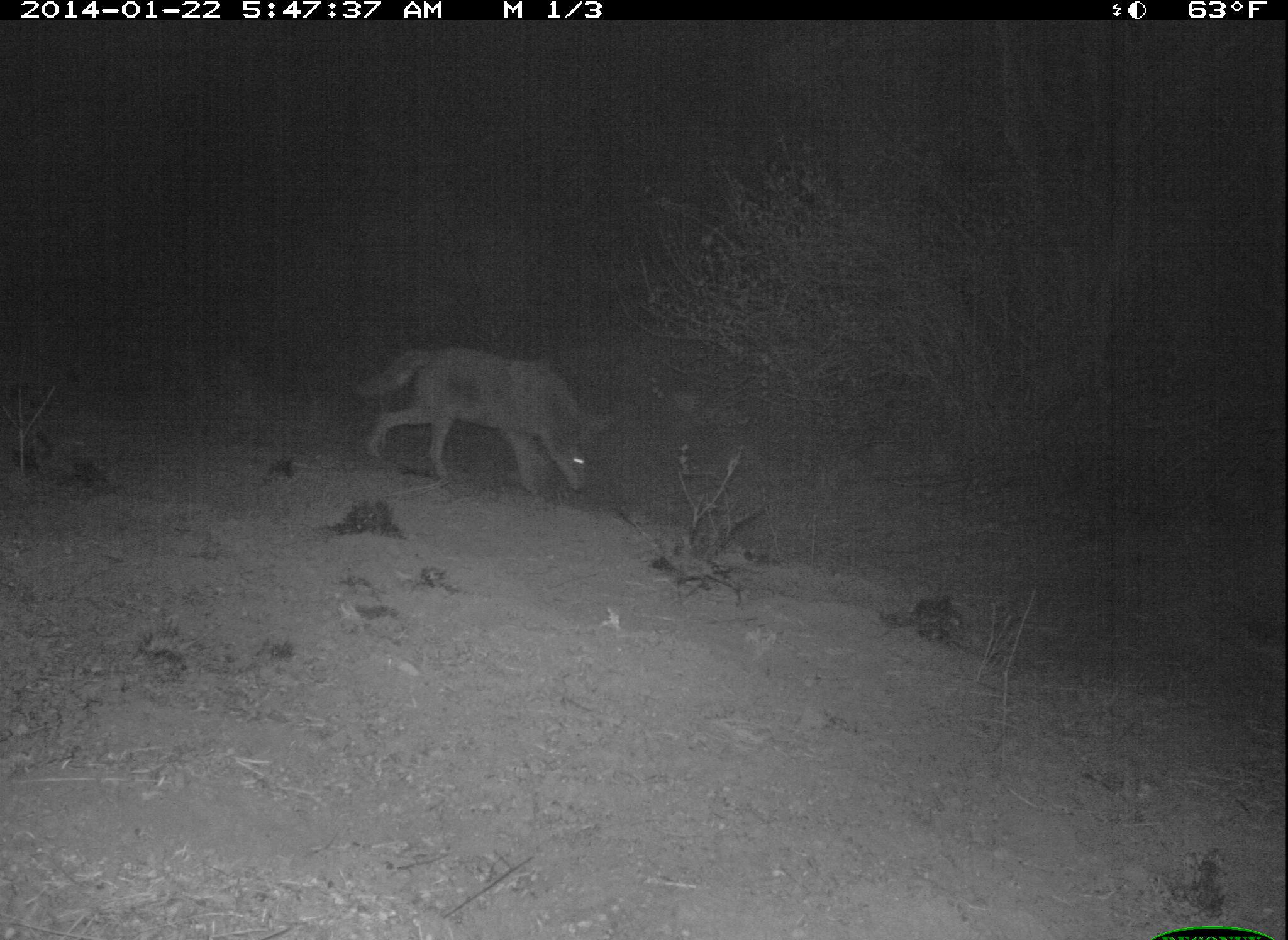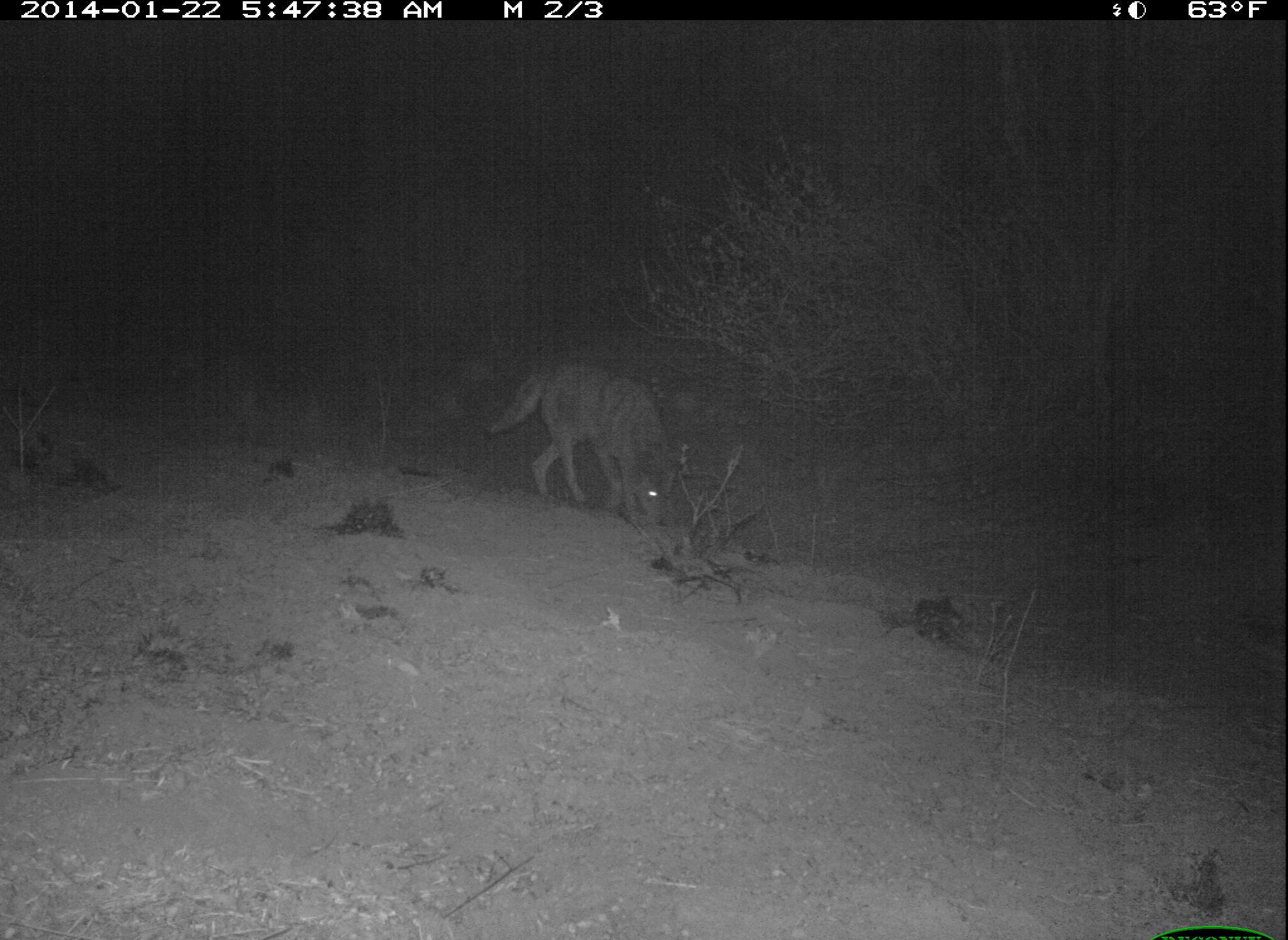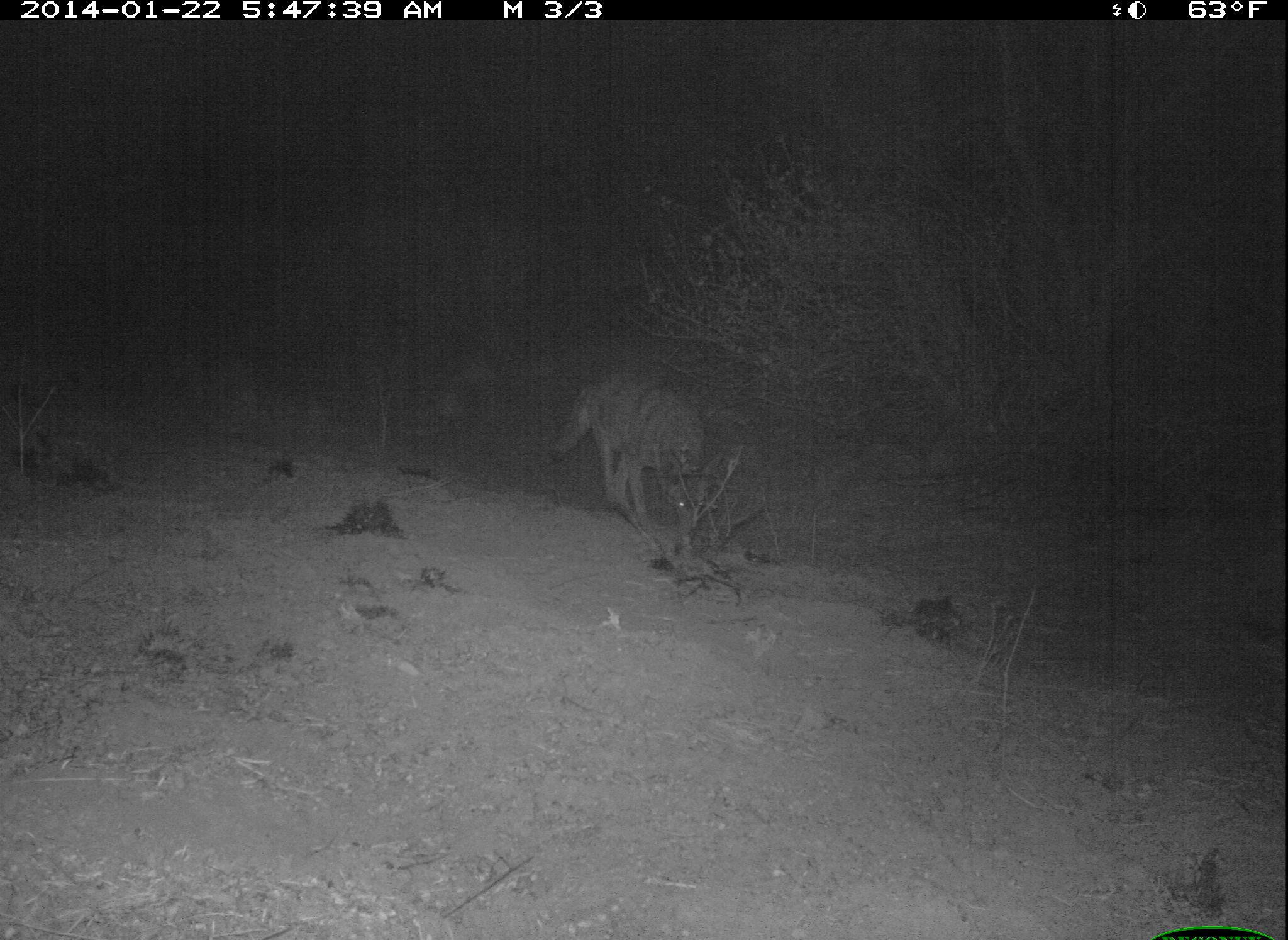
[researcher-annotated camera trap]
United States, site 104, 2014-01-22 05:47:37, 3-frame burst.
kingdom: Animalia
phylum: Chordata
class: Mammalia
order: Carnivora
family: Canidae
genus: Canis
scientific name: Canis latrans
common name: coyote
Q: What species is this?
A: Coyote (Canis latrans).